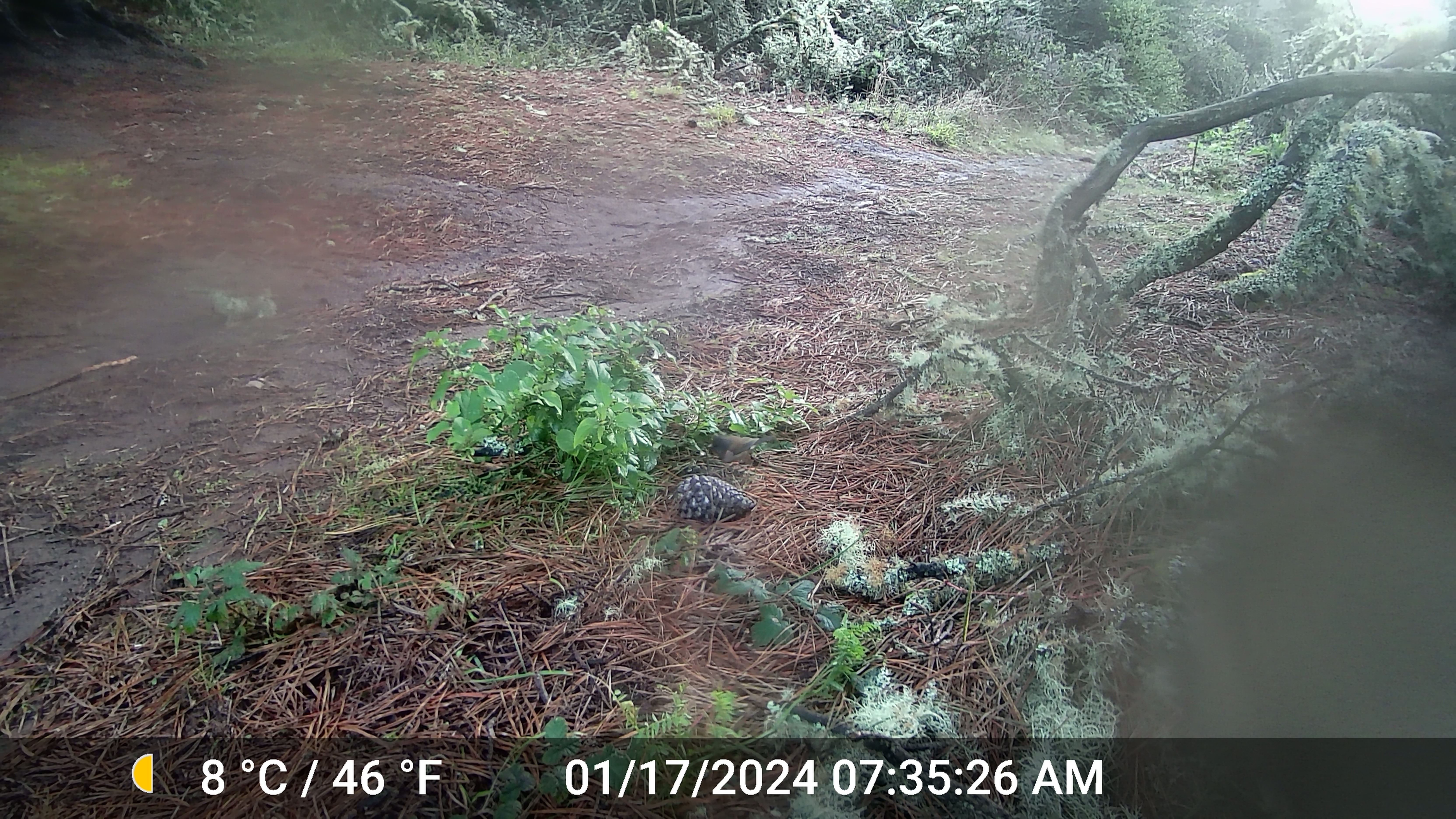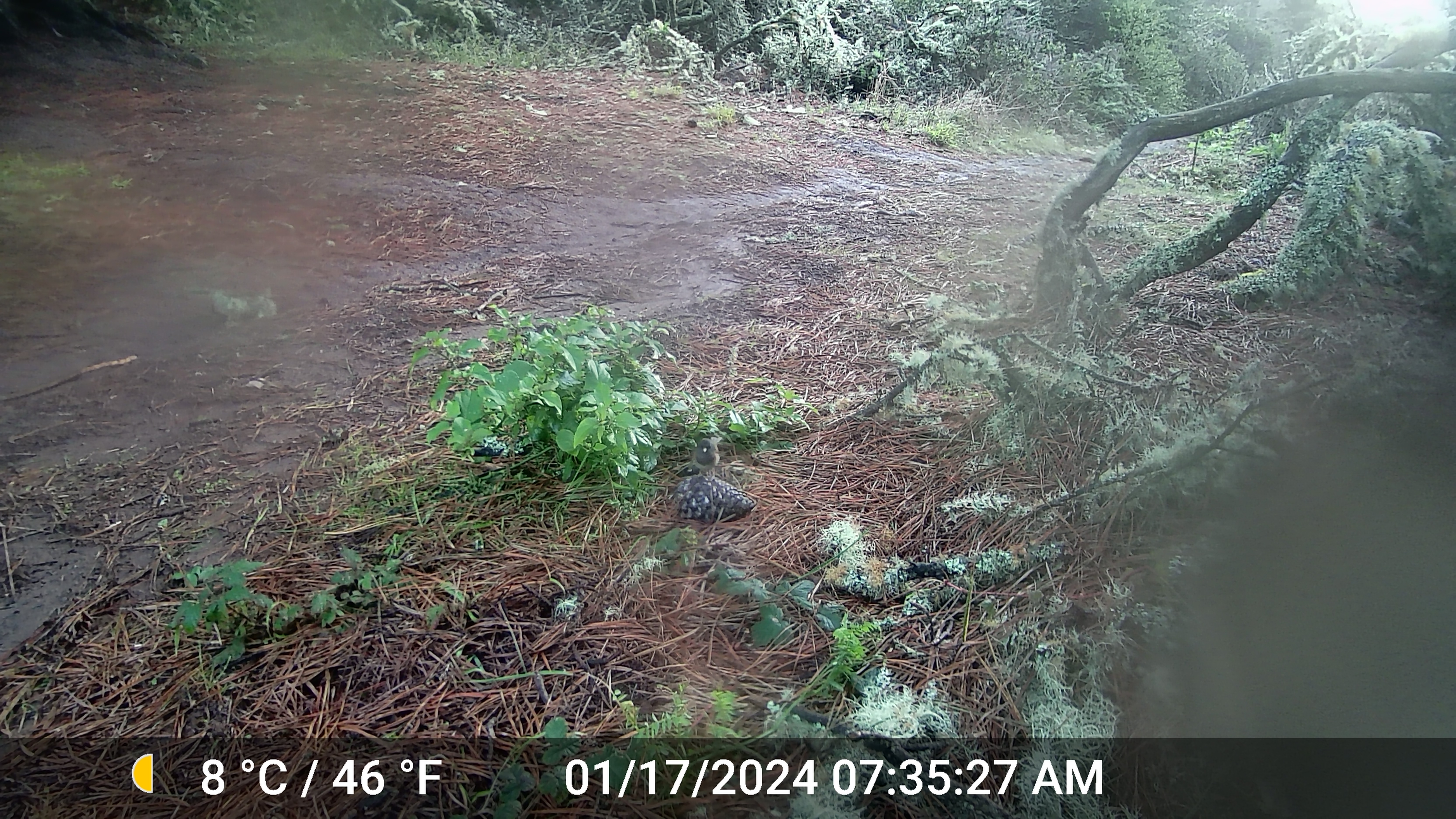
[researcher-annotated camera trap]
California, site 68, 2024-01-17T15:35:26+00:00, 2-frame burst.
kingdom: Animalia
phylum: Chordata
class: Aves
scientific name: Aves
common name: bird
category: unknown bird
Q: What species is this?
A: Unknown bird (bird) (Aves).